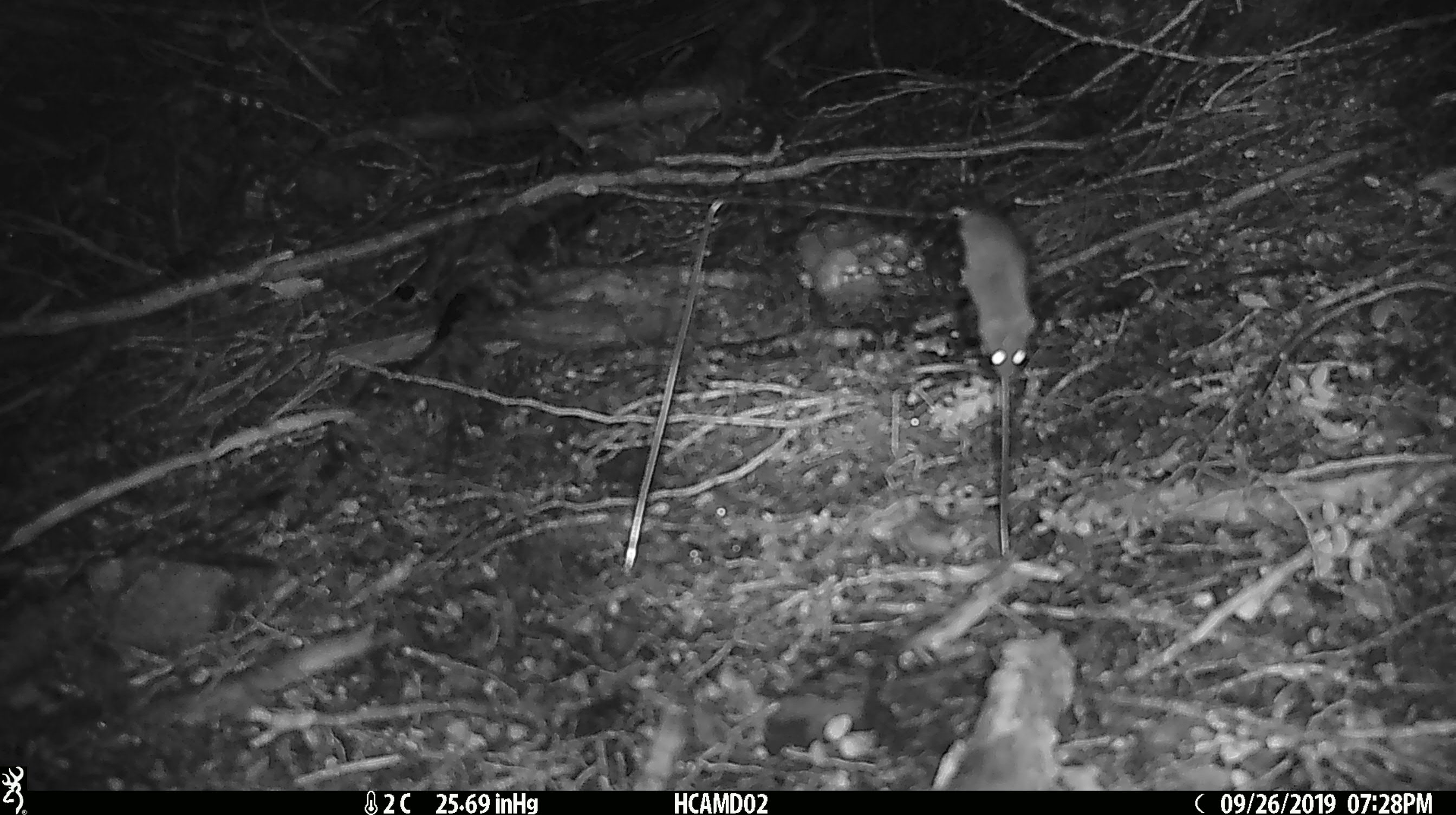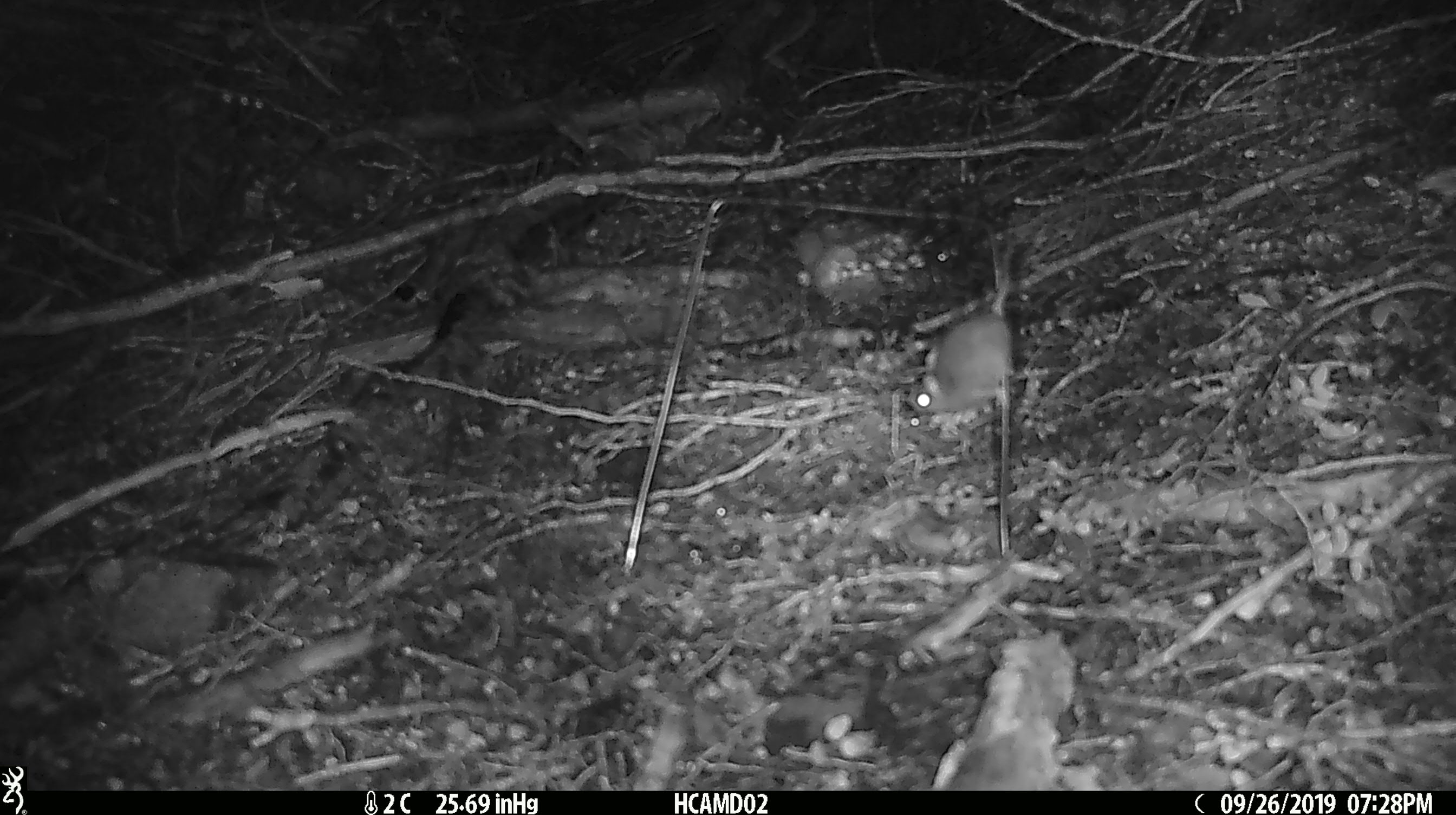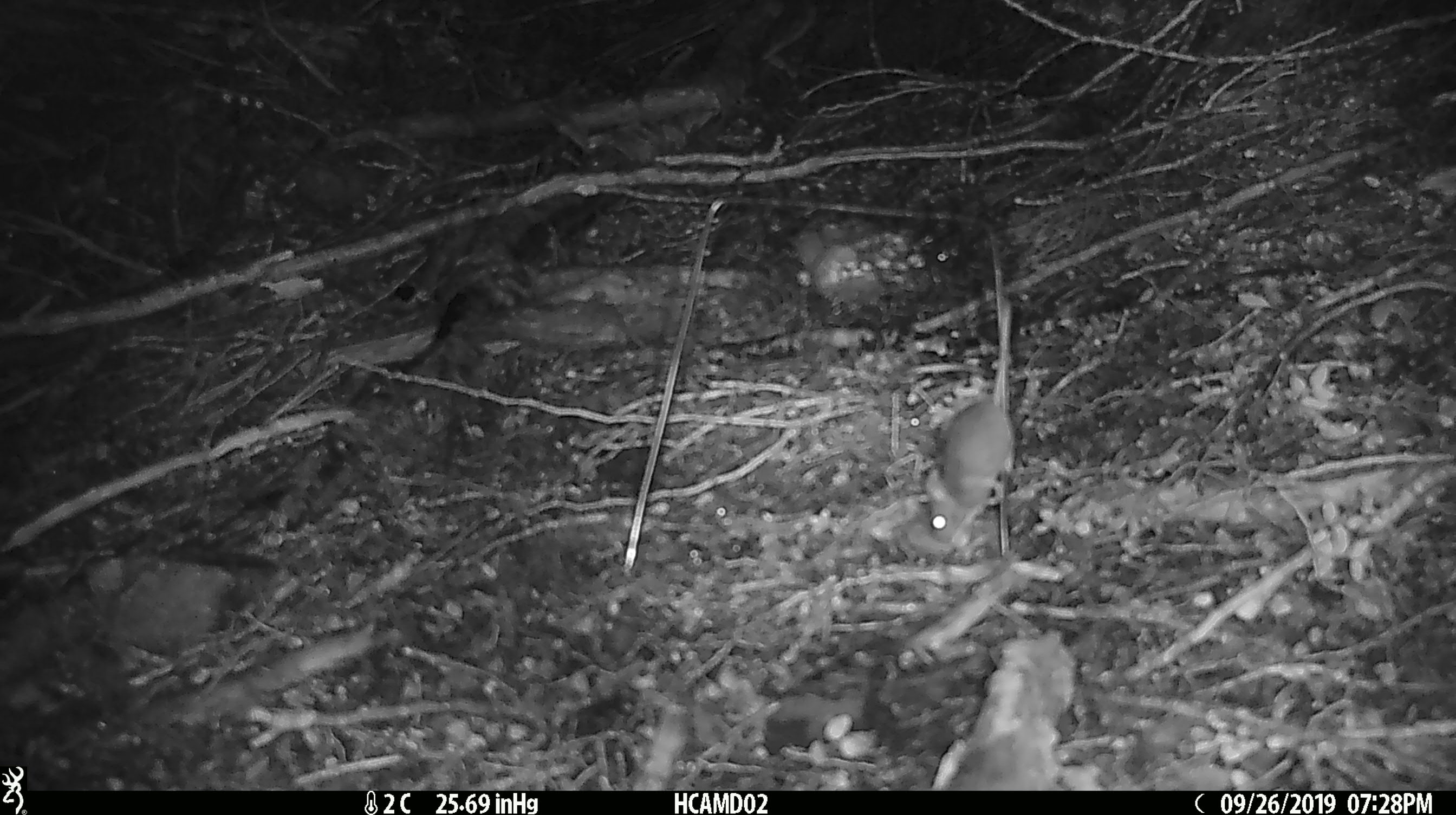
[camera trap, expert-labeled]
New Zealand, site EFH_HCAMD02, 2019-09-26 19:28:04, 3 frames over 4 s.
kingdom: Animalia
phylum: Chordata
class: Mammalia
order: Rodentia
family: Muridae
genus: Mus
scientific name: Mus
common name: mouse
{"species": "mouse (Mus)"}